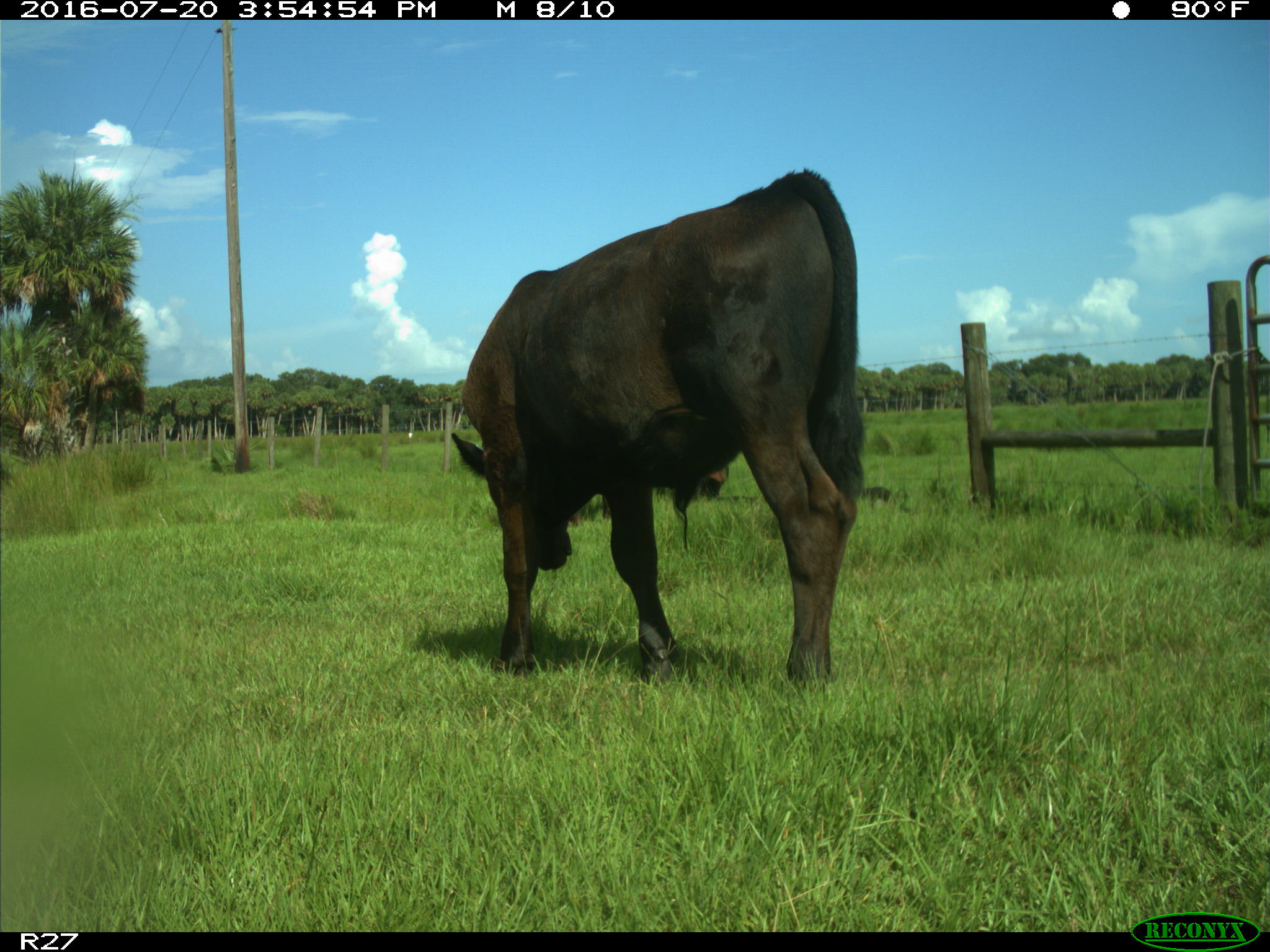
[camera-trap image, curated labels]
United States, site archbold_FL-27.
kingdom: Animalia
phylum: Chordata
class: Mammalia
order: Artiodactyla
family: Bovidae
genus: Bos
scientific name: Bos taurus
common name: domestic cow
Bos taurus (domestic cow).